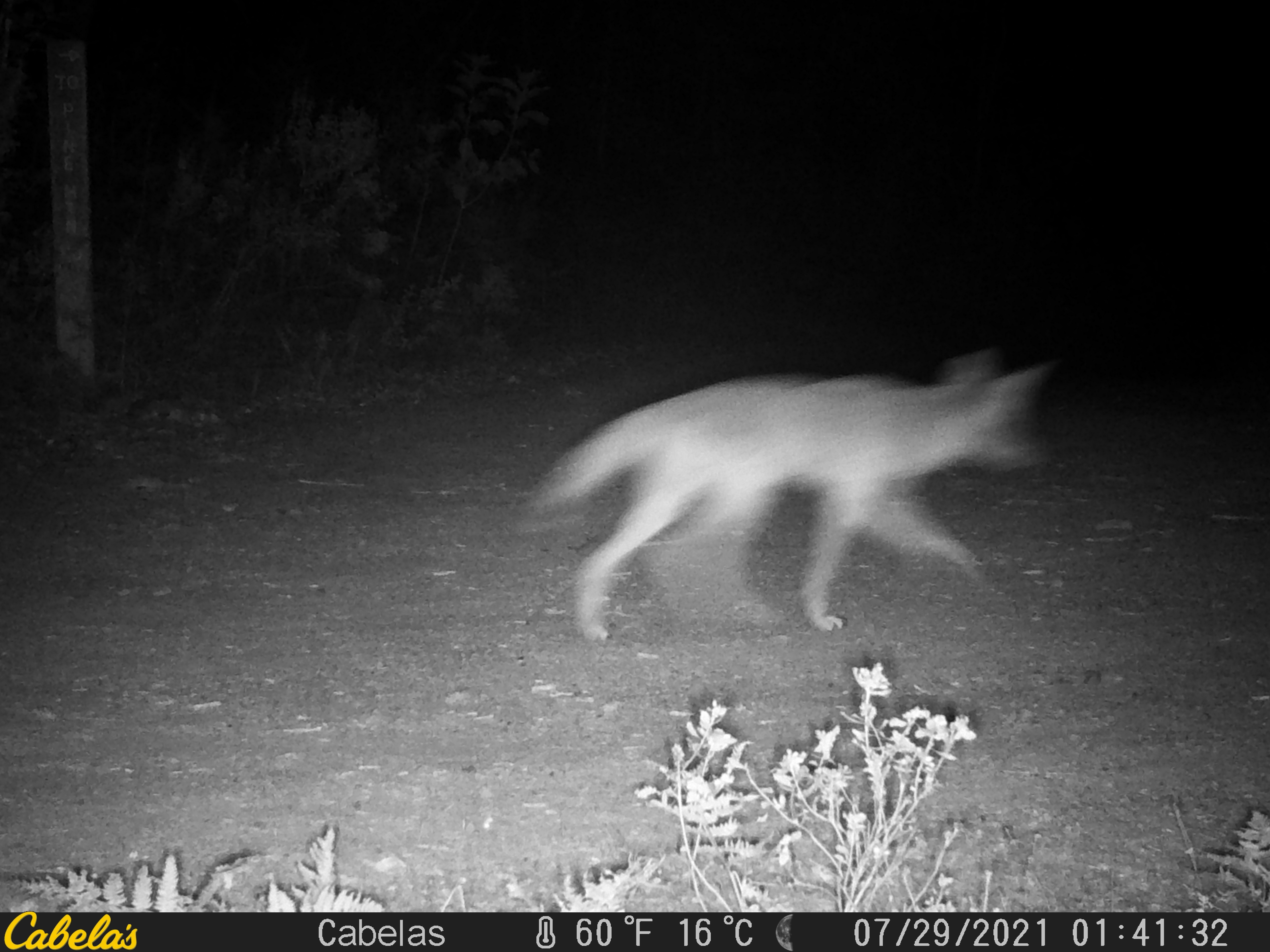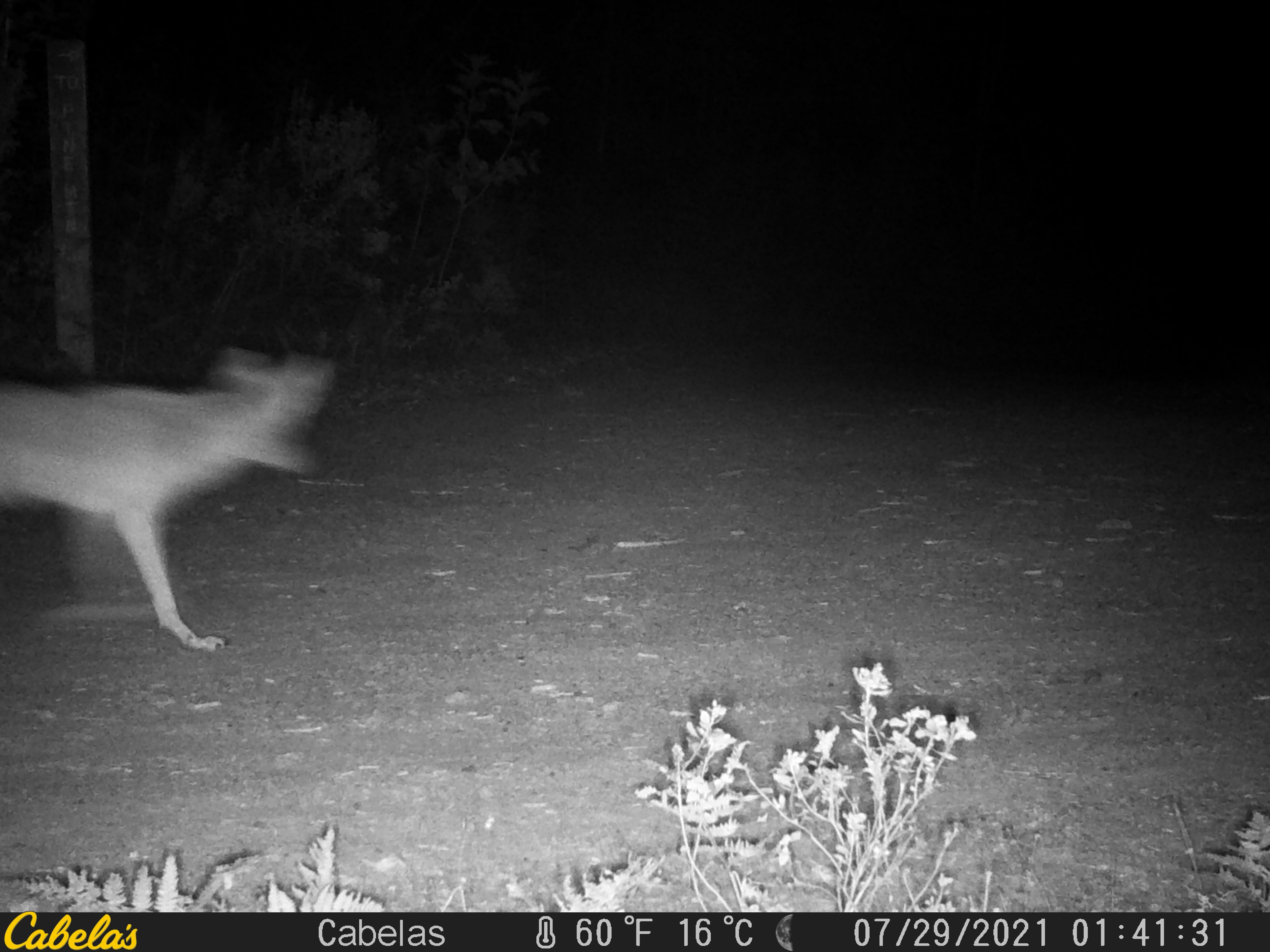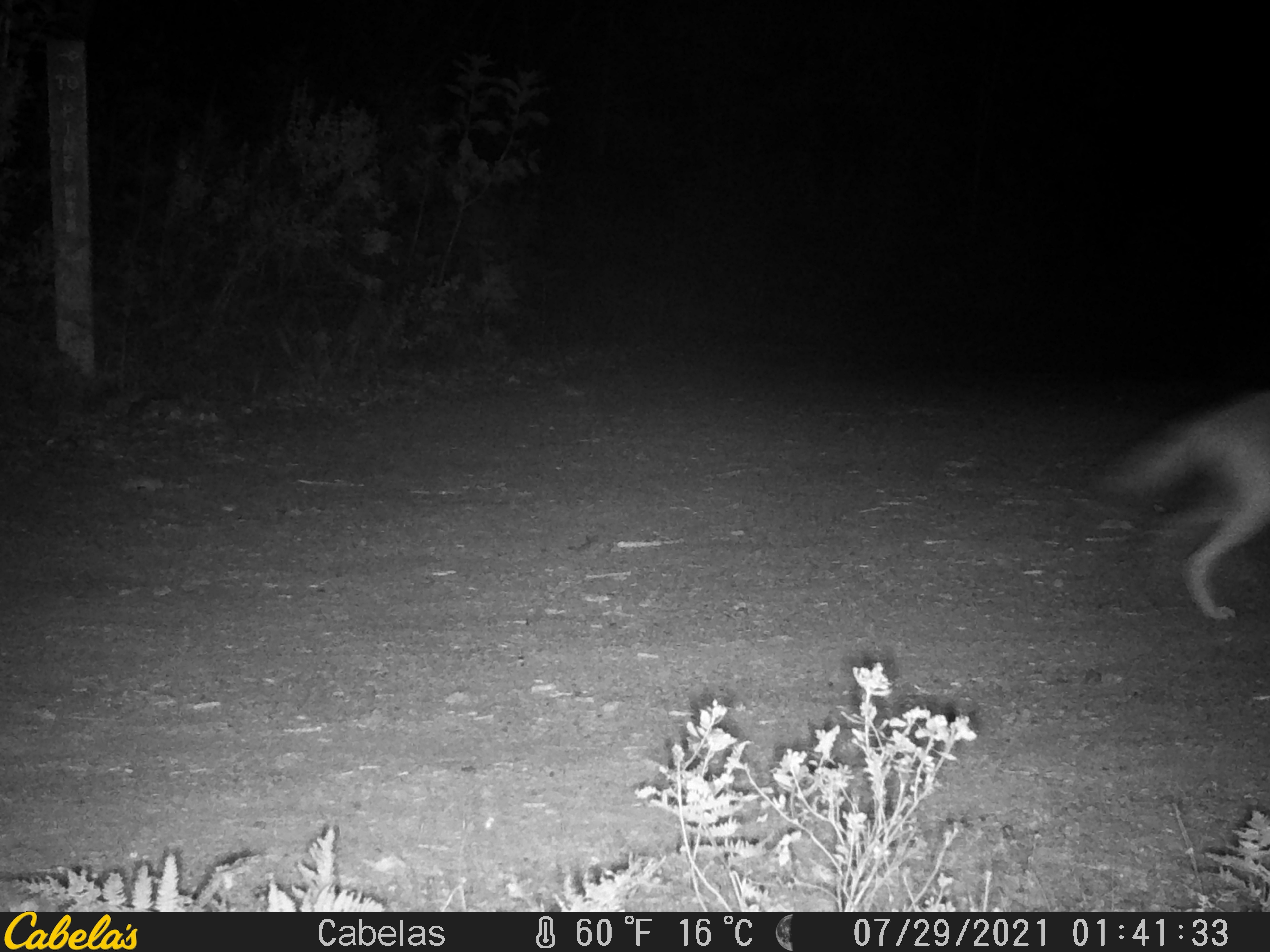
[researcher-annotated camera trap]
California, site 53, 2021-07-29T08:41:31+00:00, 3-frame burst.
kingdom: Animalia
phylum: Chordata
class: Mammalia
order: Carnivora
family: Canidae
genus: Canis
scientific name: Canis latrans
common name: coyote